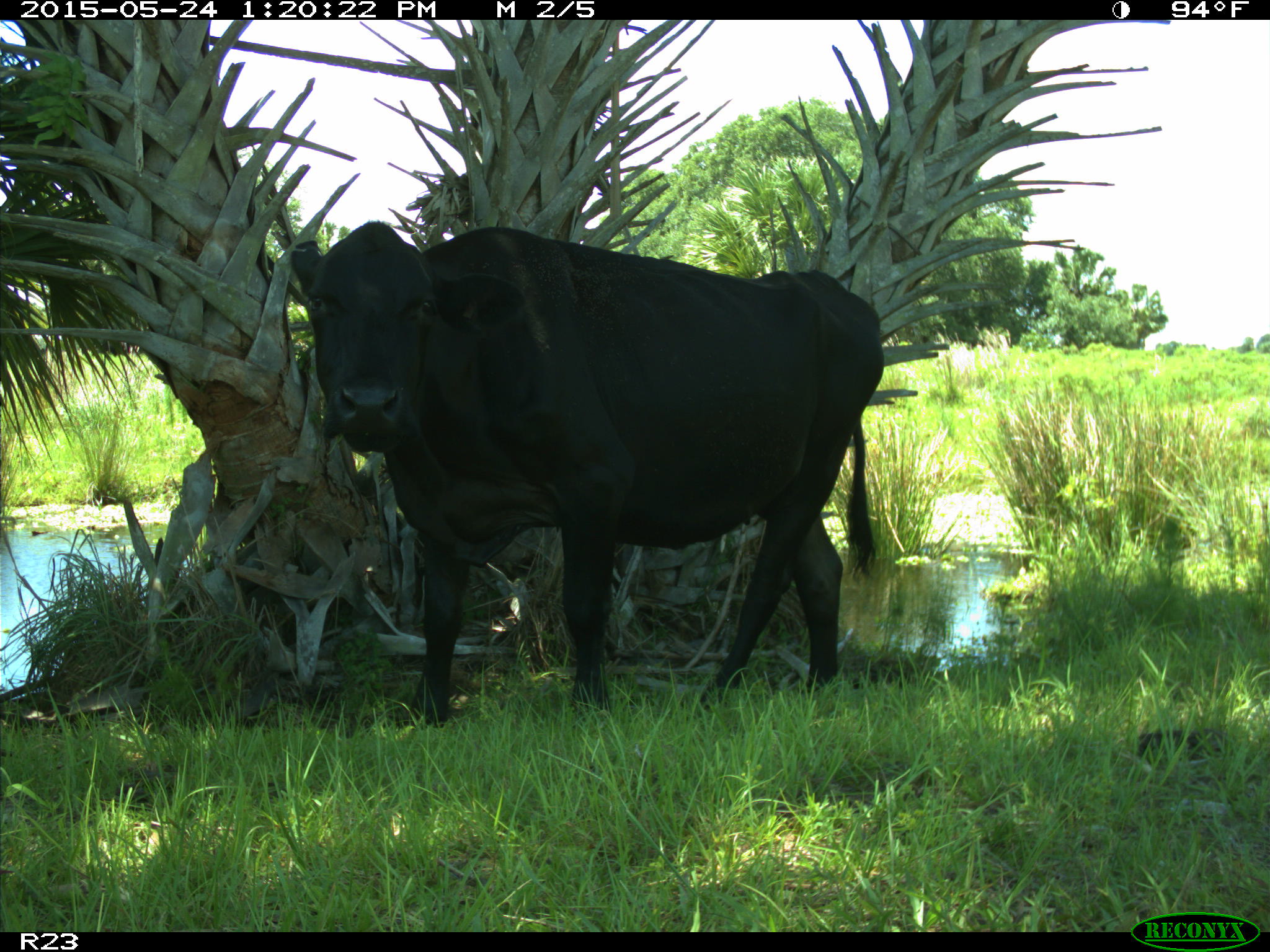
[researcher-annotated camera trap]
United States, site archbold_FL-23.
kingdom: Animalia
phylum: Chordata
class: Mammalia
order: Artiodactyla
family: Bovidae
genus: Bos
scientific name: Bos taurus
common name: domestic cow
Bos taurus (domestic cow).